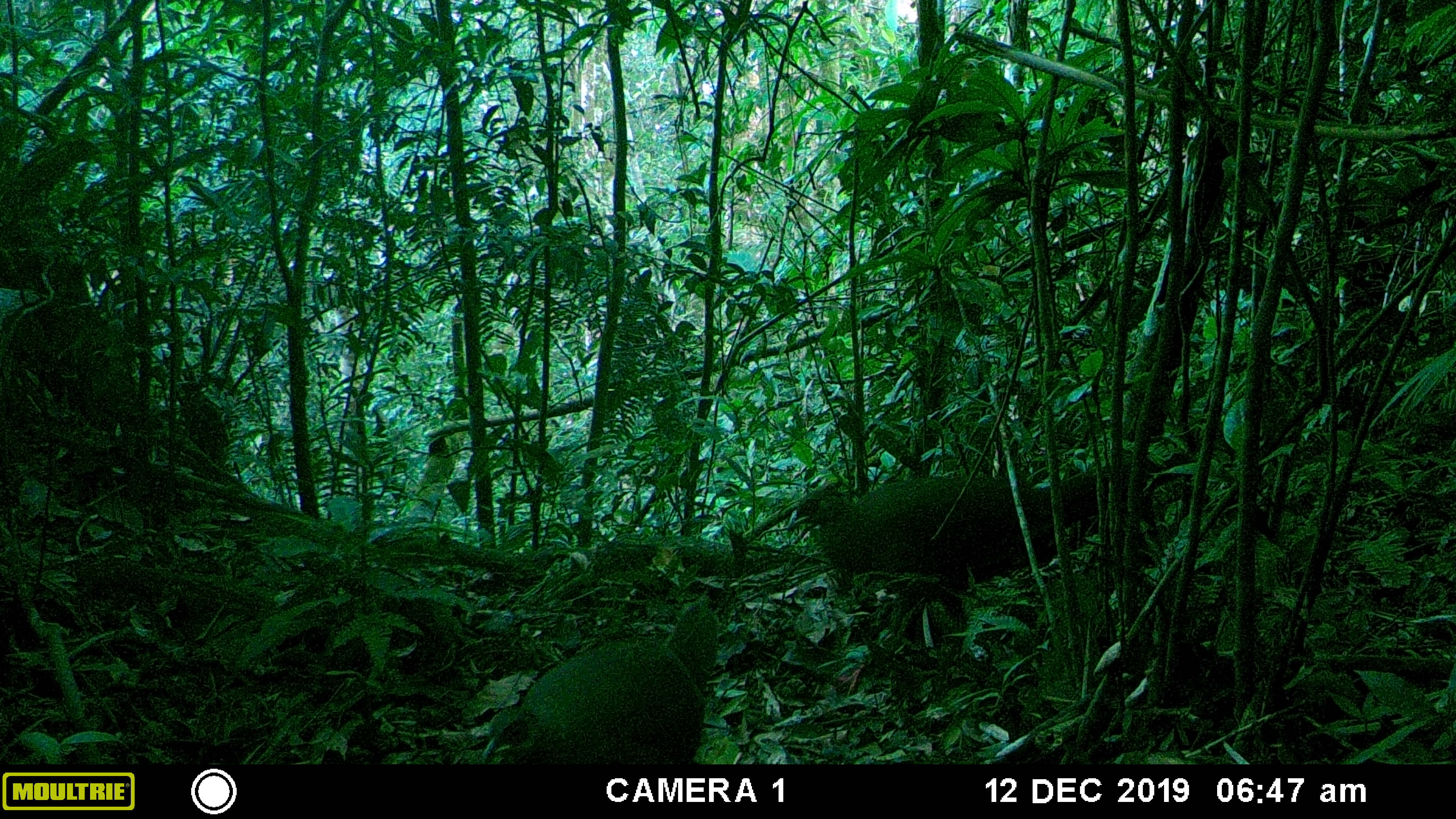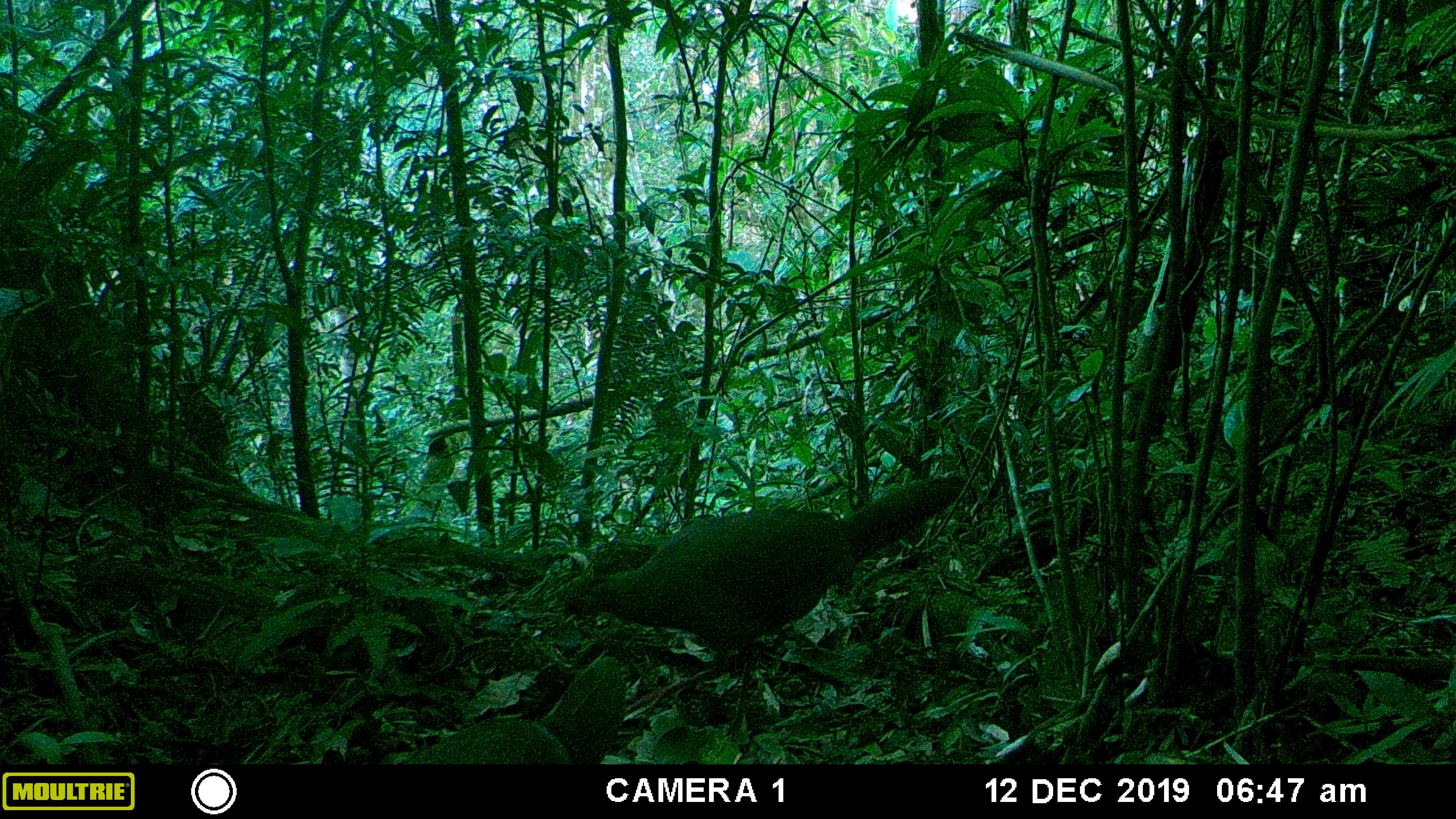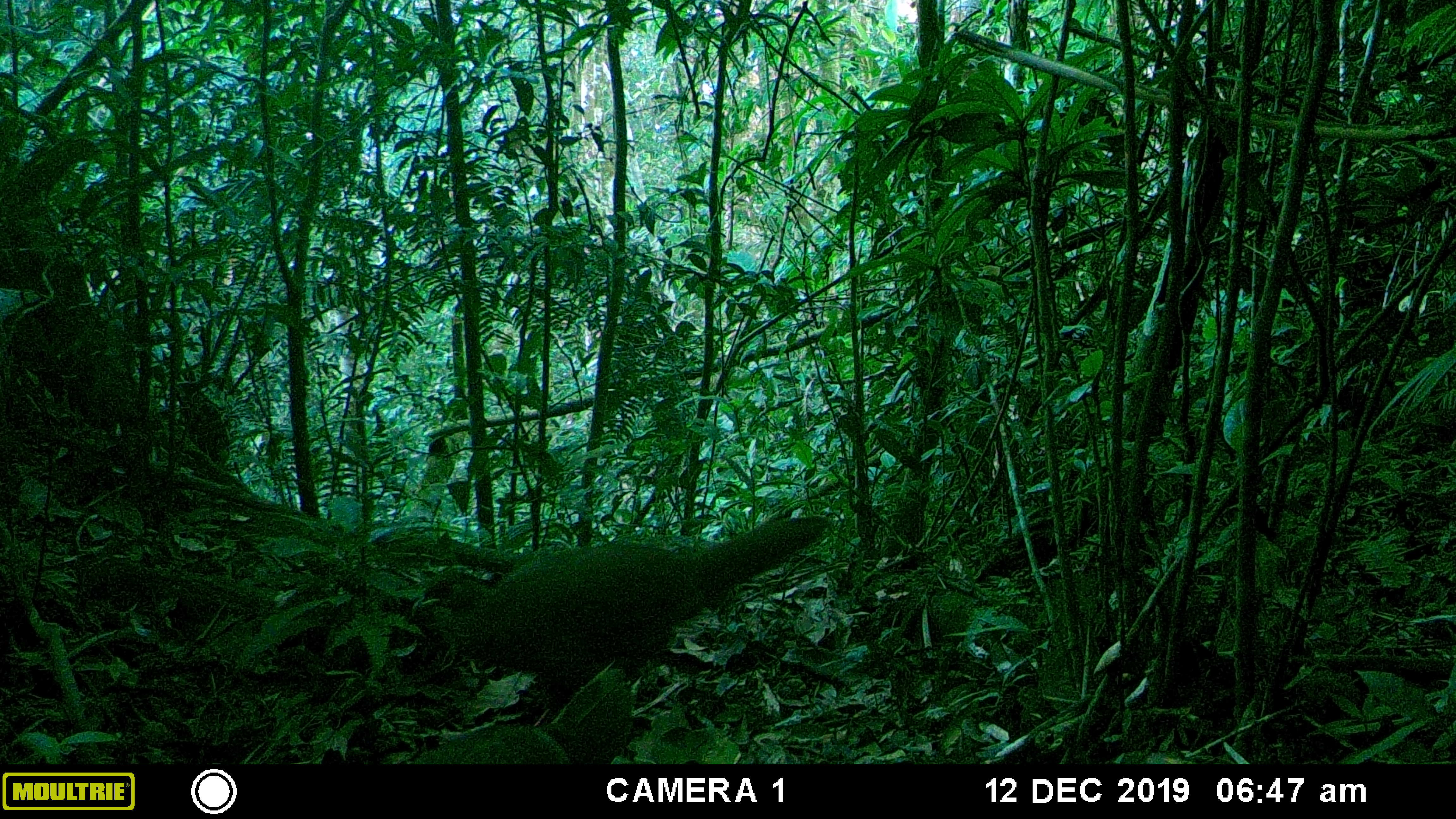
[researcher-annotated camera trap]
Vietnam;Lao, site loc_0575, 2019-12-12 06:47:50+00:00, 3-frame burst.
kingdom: Animalia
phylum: Chordata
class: Aves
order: Galliformes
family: Phasianidae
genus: Lophura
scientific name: Lophura nycthemera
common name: silver pheasant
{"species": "silver pheasant (Lophura nycthemera)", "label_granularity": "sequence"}